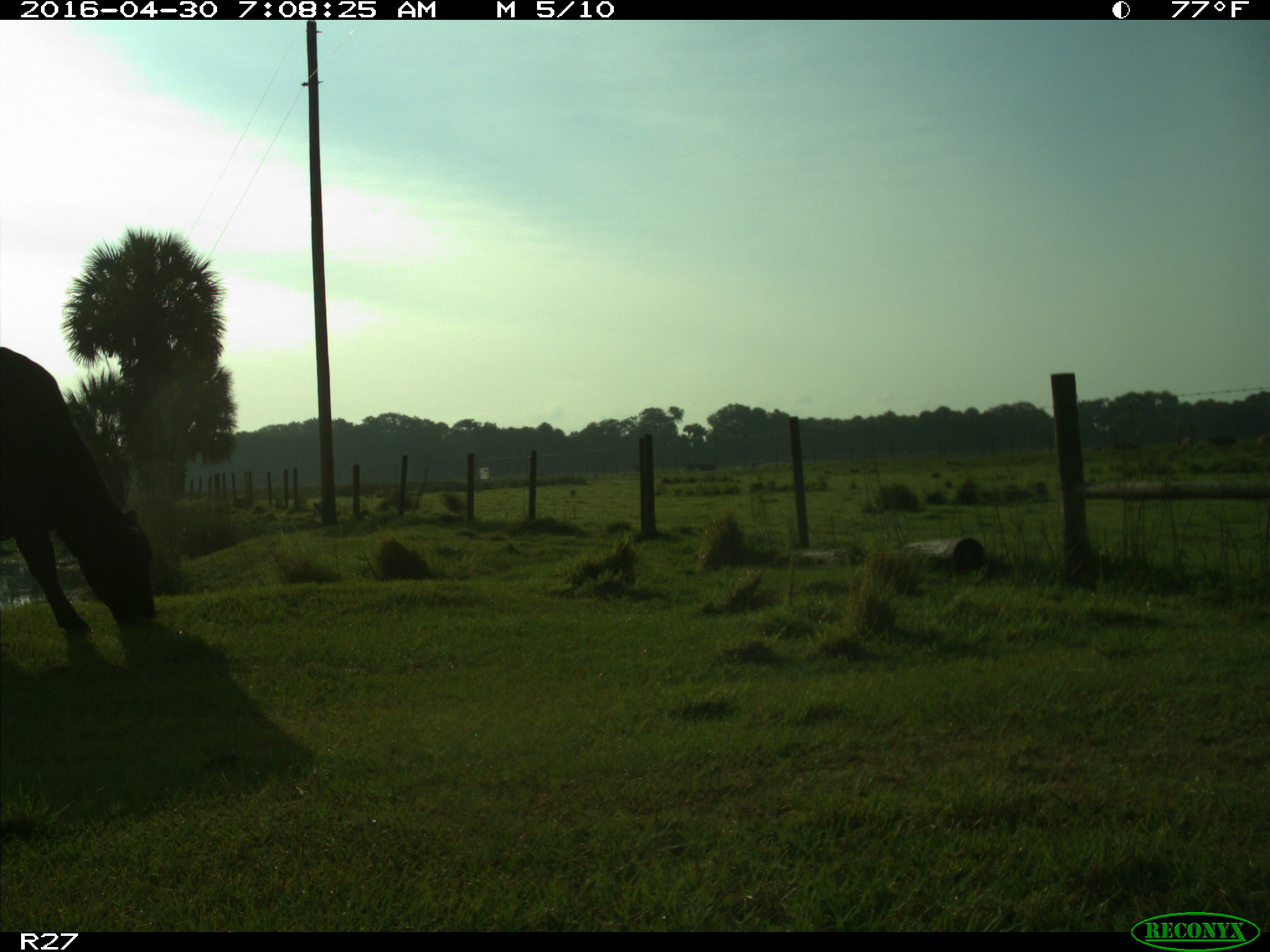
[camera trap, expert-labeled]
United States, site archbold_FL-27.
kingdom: Animalia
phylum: Chordata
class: Mammalia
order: Artiodactyla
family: Bovidae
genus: Bos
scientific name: Bos taurus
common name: domestic cow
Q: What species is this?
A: Bos taurus (domestic cow).